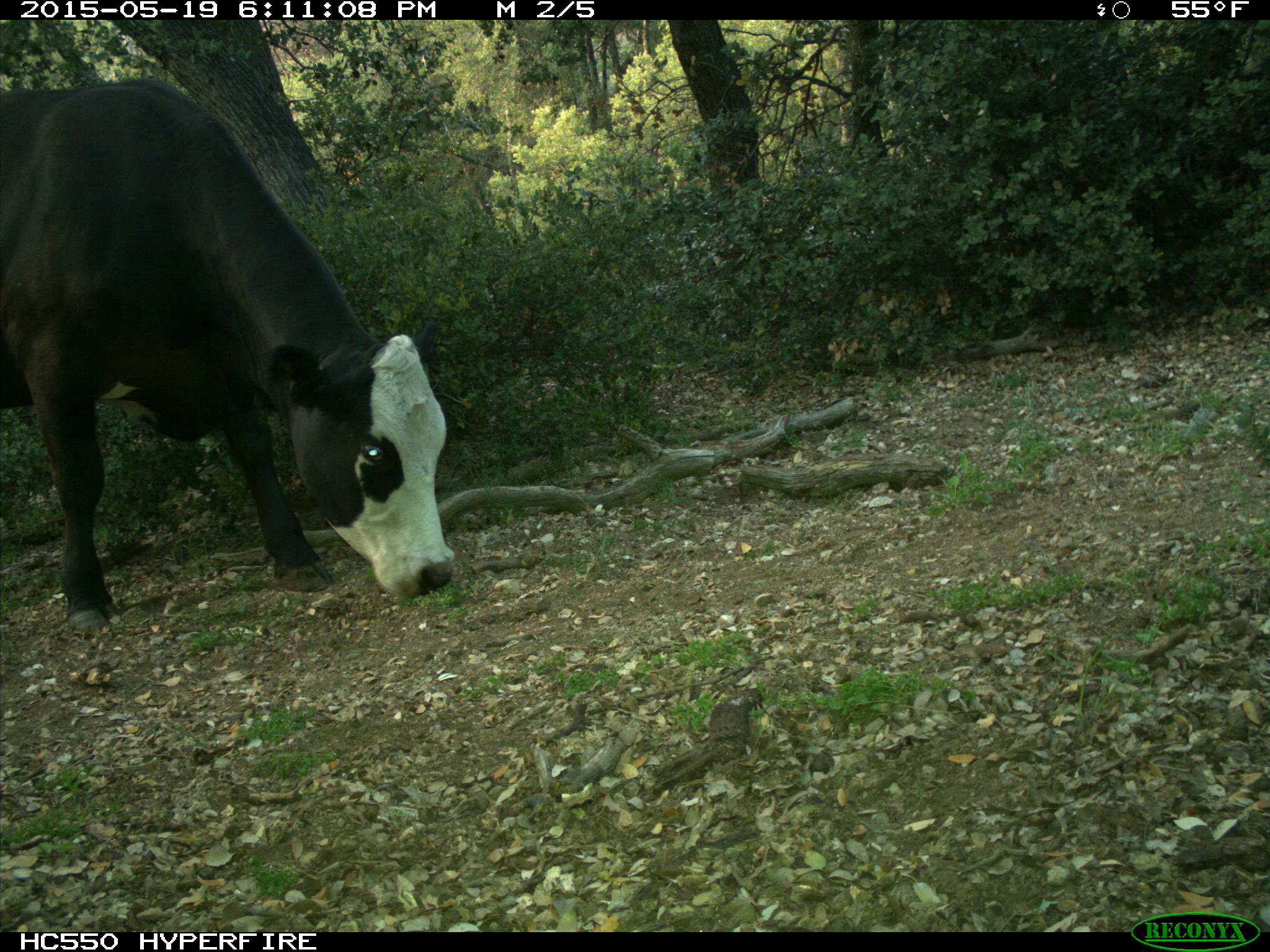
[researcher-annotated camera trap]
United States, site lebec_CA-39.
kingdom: Animalia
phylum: Chordata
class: Mammalia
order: Artiodactyla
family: Bovidae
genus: Bos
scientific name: Bos taurus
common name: domestic cow